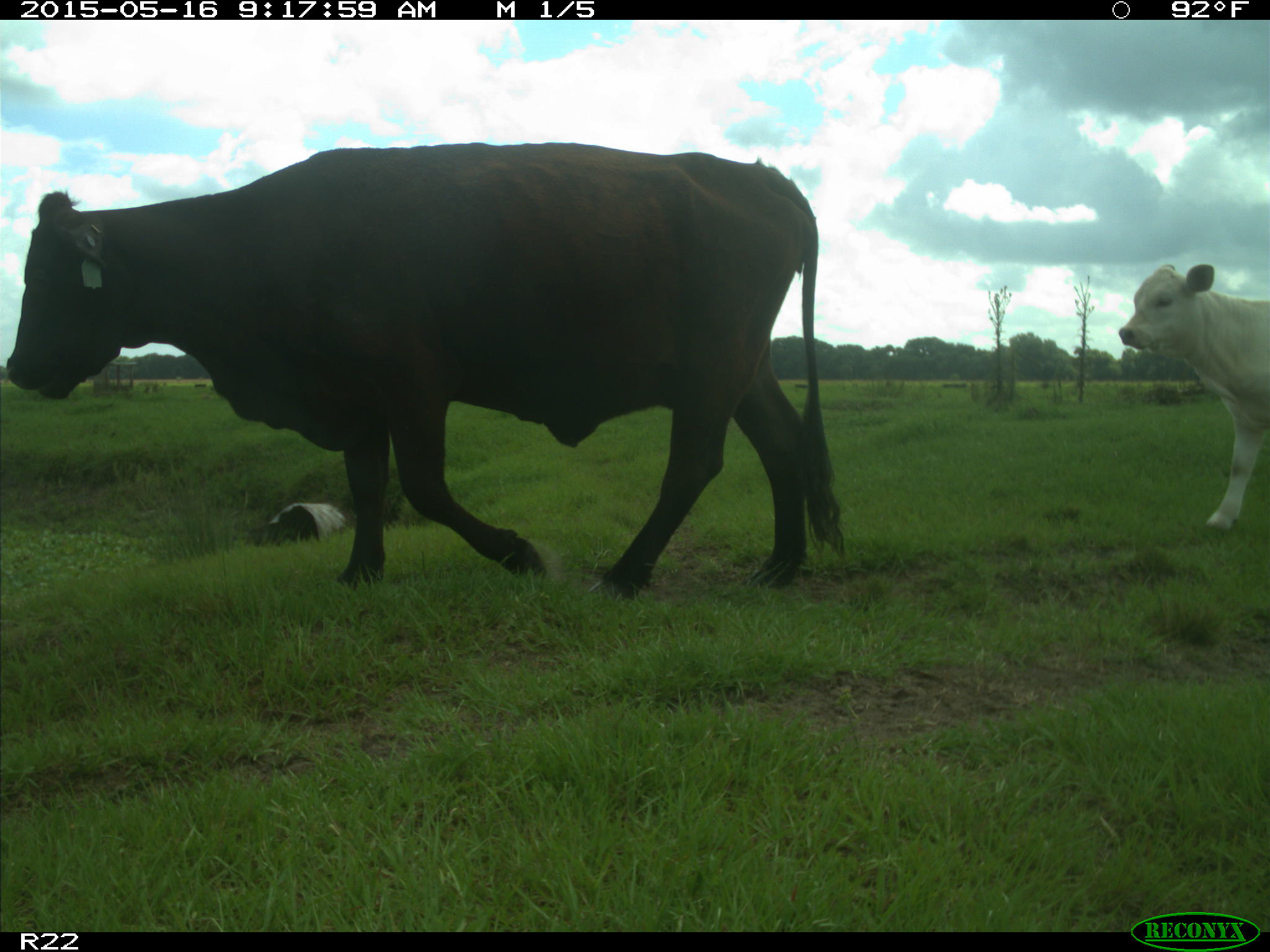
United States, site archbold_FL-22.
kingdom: Animalia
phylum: Chordata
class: Mammalia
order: Artiodactyla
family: Bovidae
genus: Bos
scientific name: Bos taurus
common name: domestic cow